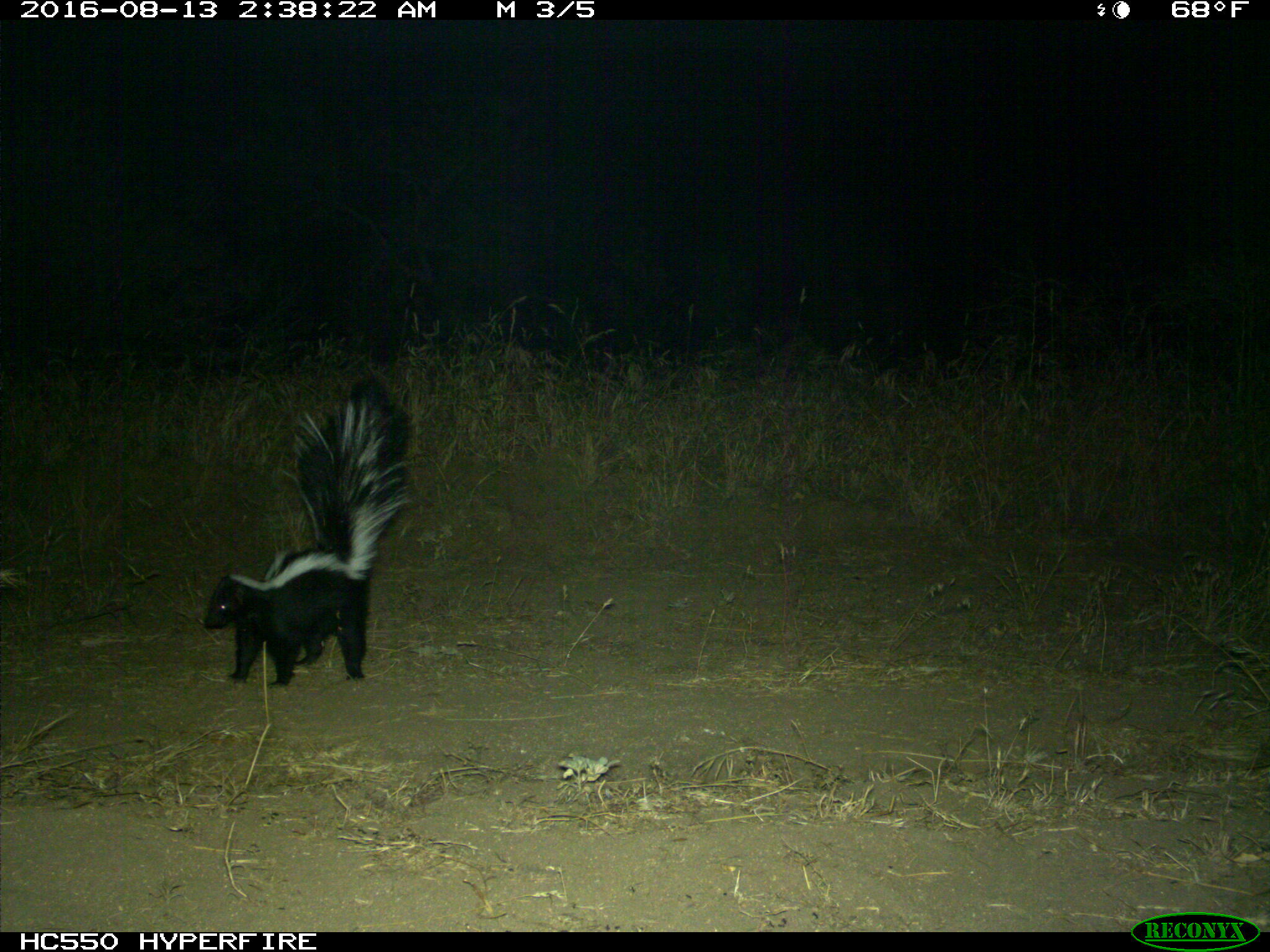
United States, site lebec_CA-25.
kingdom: Animalia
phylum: Chordata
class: Mammalia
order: Carnivora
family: Mephitidae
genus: Mephitis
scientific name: Mephitis mephitis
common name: striped skunk